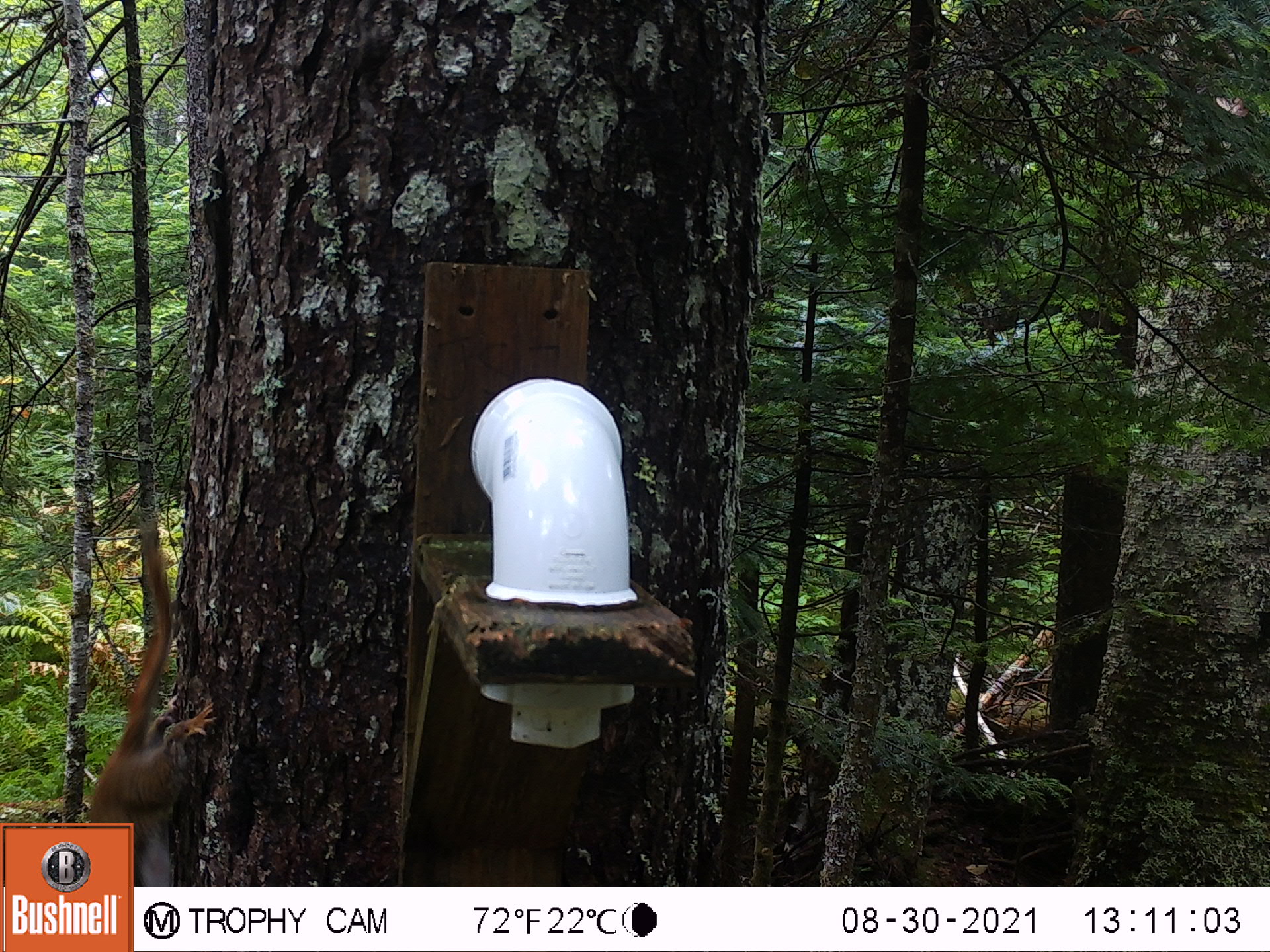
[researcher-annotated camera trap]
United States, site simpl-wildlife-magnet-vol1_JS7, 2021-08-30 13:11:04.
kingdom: Animalia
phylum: Chordata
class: Mammalia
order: Rodentia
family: Sciuridae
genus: Tamiasciurus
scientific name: Tamiasciurus hudsonicus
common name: red squirrel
Red squirrel (Tamiasciurus hudsonicus).